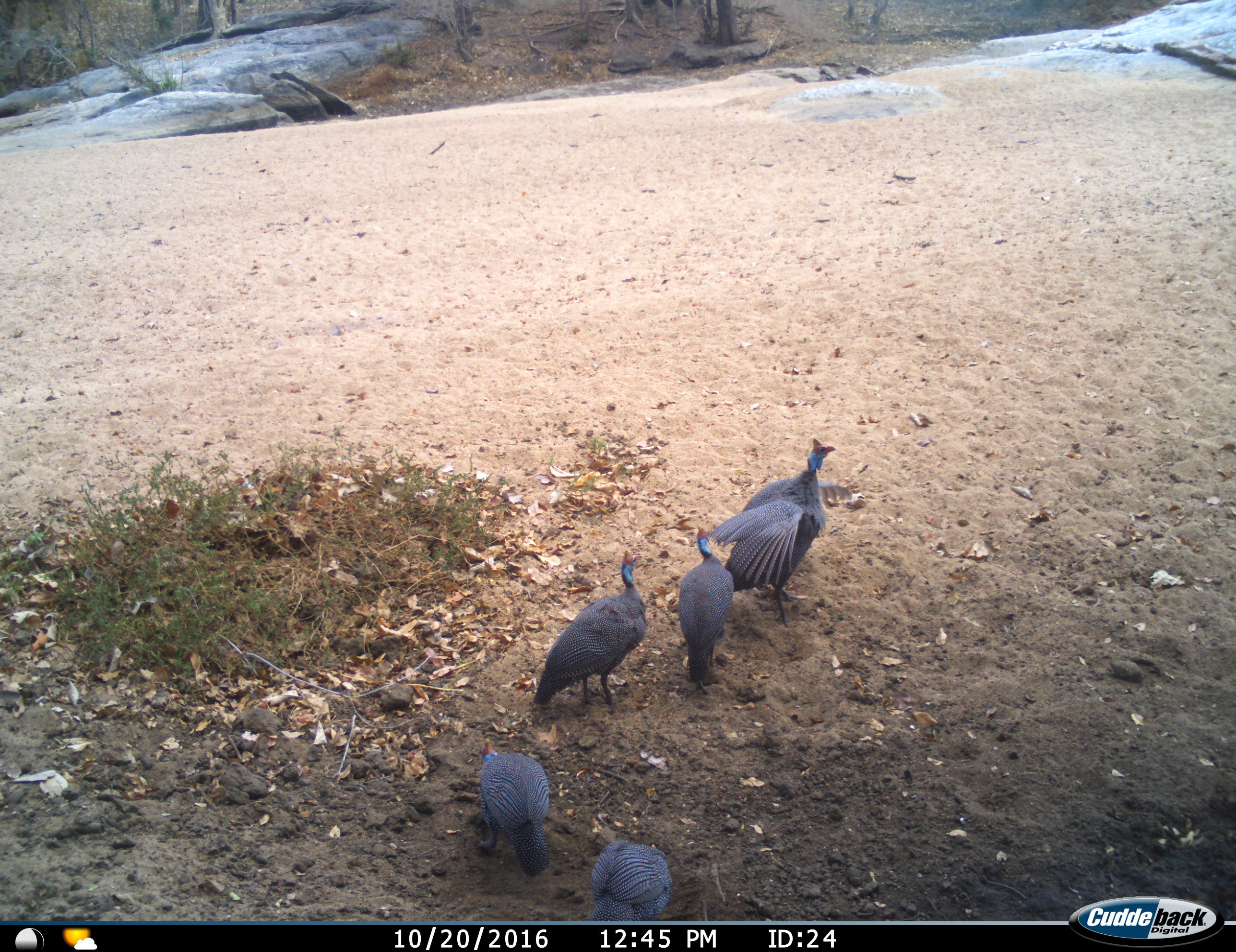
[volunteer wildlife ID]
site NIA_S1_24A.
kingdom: Animalia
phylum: Chordata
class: Aves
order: Galliformes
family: Numididae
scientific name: Numididae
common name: guineafowl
Guineafowl (Numididae), count 5. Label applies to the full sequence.